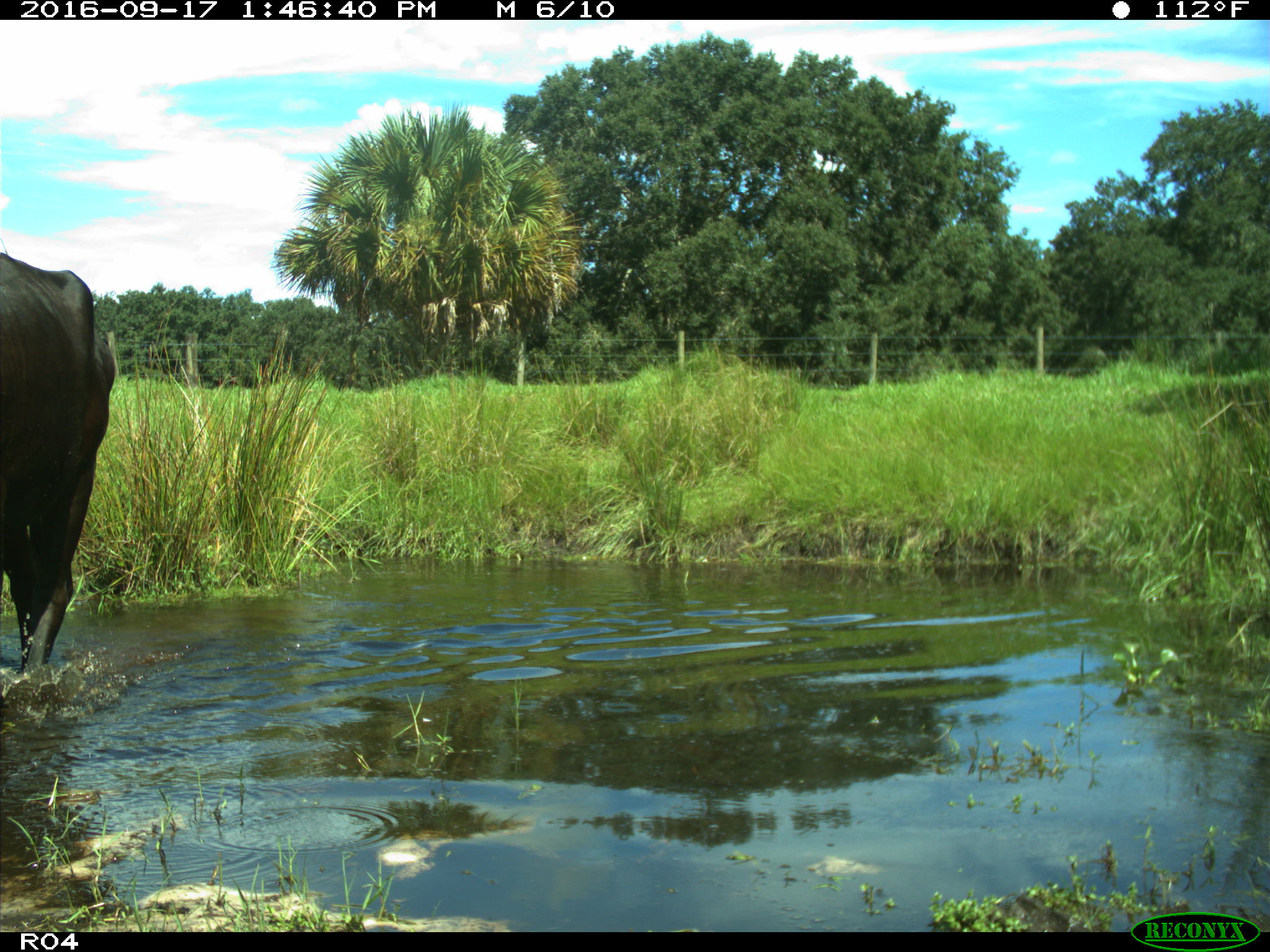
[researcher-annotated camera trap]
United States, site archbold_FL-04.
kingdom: Animalia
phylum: Chordata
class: Mammalia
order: Artiodactyla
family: Bovidae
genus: Bos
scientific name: Bos taurus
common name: domestic cow